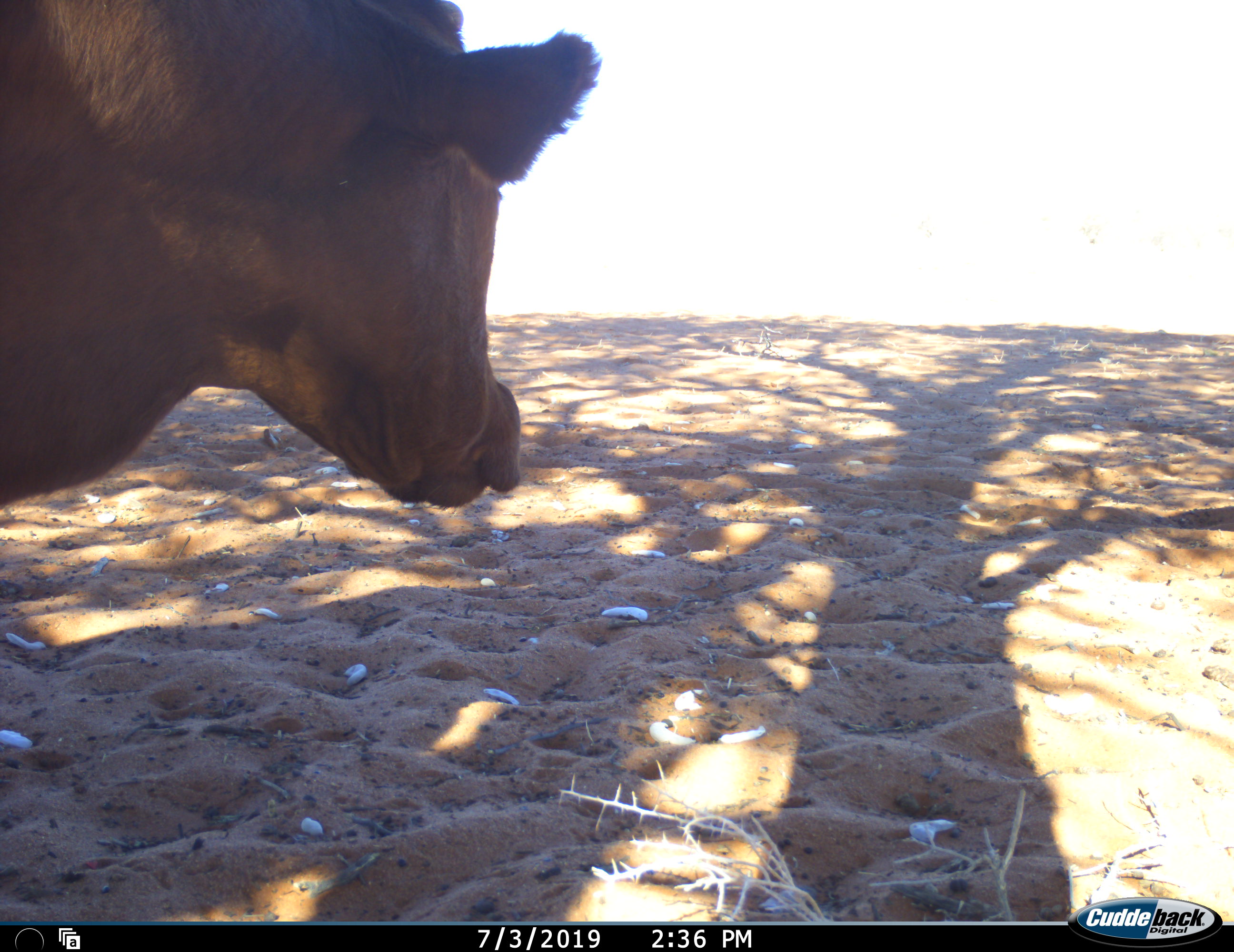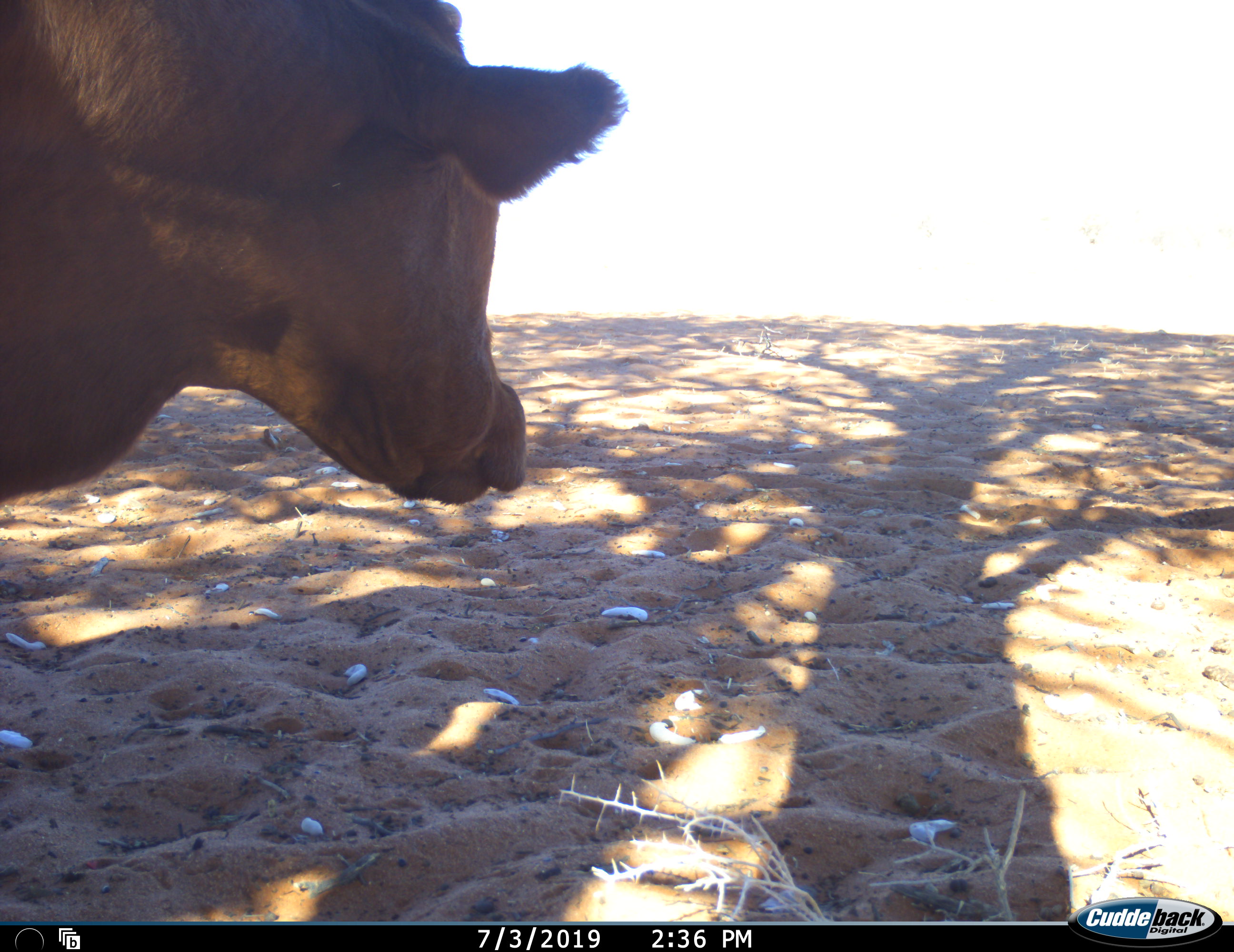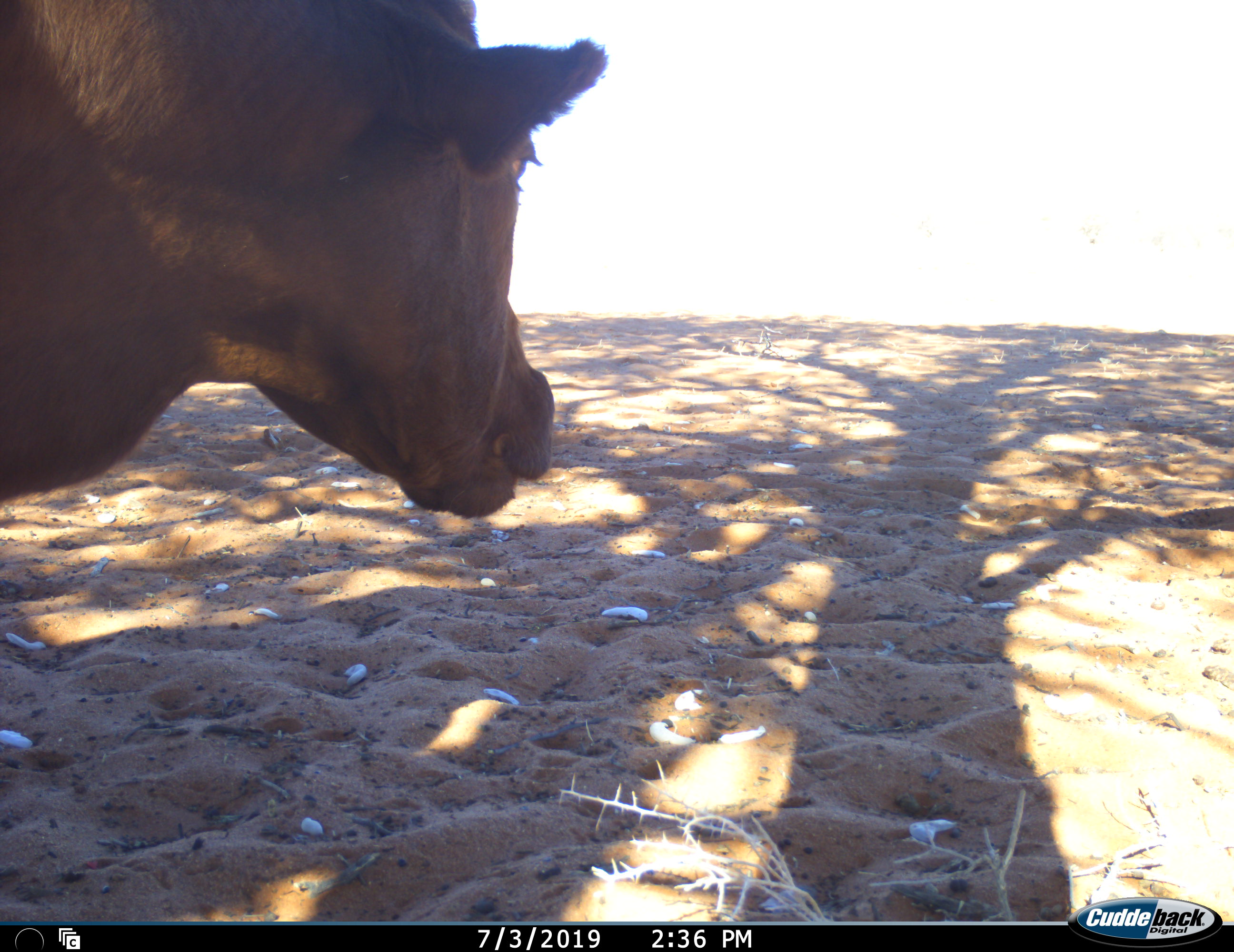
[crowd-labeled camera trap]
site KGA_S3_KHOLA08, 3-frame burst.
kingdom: Animalia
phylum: Chordata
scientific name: Vertebrata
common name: domestic animal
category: domesticanimal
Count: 1.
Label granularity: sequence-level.